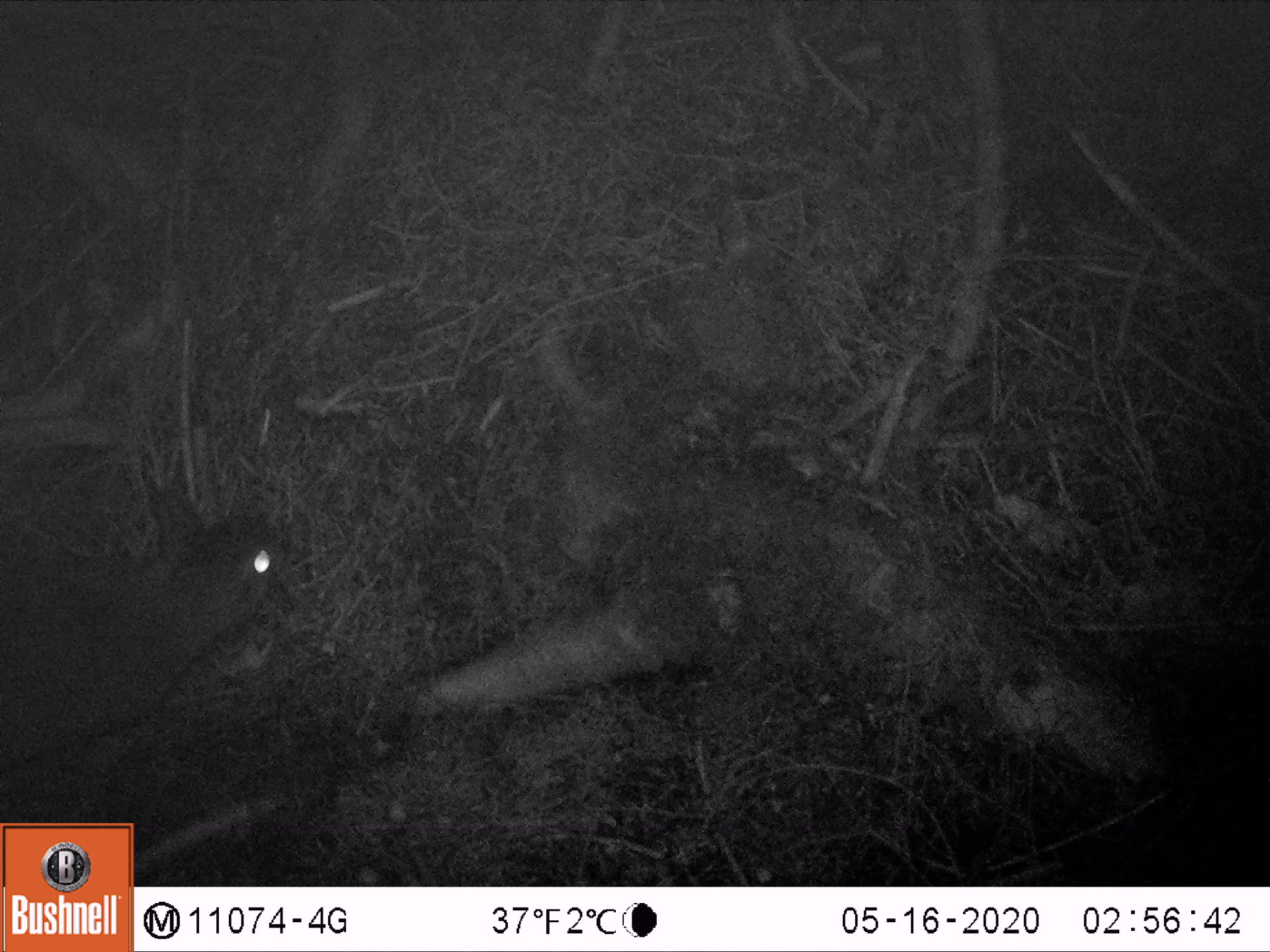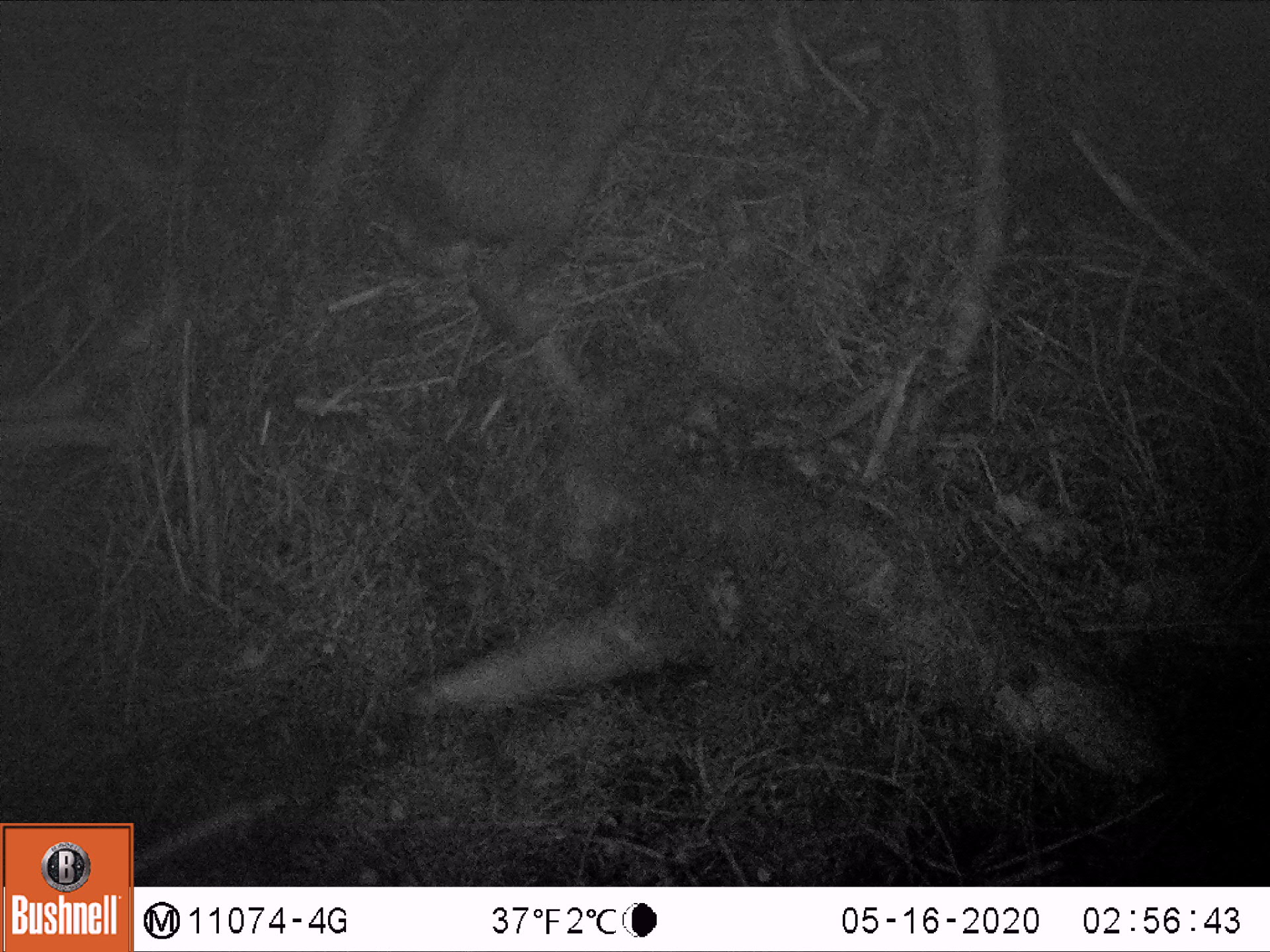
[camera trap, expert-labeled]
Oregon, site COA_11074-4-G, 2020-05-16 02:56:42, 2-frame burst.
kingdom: Animalia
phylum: Chordata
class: Mammalia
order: Lagomorpha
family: Leporidae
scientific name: Leporidae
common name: hares and rabbits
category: leporidae family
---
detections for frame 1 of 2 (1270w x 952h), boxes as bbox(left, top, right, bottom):
leporidae family: bbox(5, 479, 294, 767)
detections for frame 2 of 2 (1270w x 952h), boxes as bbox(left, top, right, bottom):
leporidae family: bbox(387, 2, 691, 350)